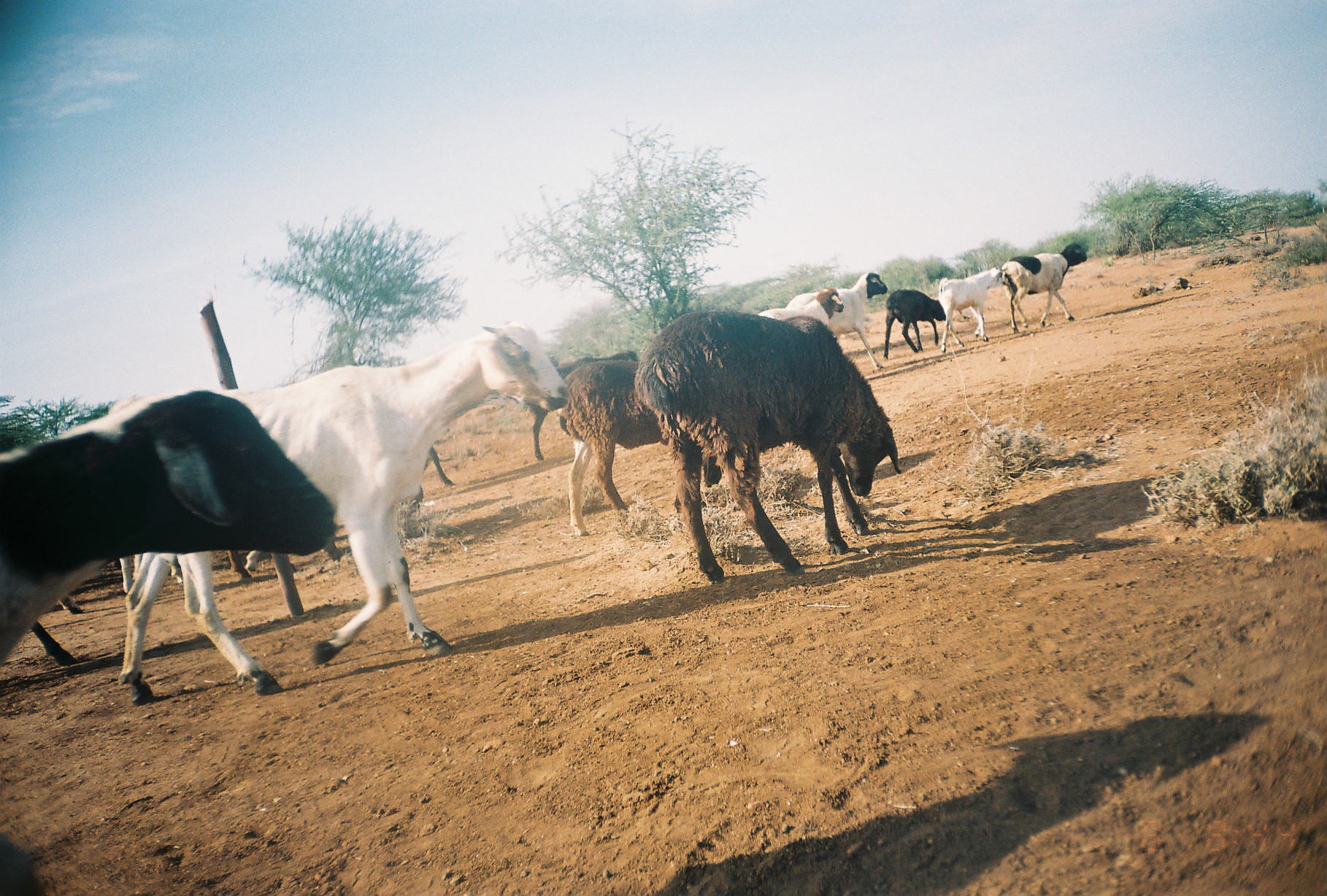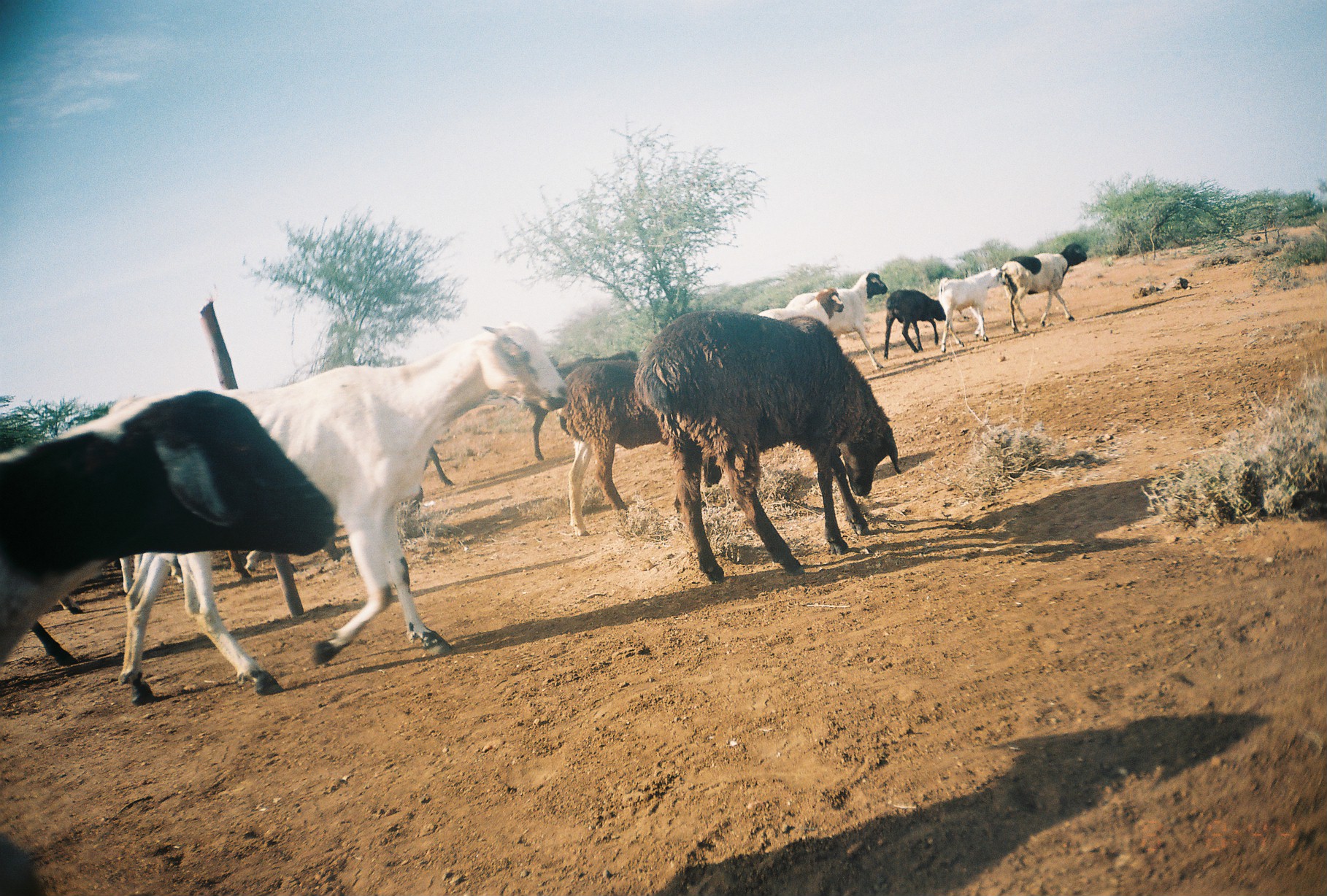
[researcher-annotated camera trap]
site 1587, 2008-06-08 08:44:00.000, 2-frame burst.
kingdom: Animalia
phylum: Chordata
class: Mammalia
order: Artiodactyla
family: Bovidae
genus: Capra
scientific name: Capra aegagrus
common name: wild goat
Capra aegagrus (wild goat), count 2.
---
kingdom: Animalia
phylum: Chordata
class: Mammalia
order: Artiodactyla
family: Bovidae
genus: Ovis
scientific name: Ovis aries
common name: domestic sheep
Ovis aries (domestic sheep), count 11.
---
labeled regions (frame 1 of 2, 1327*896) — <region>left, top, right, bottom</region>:
capra aegagrus: <region>59, 319, 568, 705</region>; <region>0, 388, 337, 673</region>; <region>631, 308, 904, 584</region>; <region>561, 357, 721, 538</region>; <region>528, 351, 638, 463</region>; <region>785, 271, 888, 371</region>; <region>1000, 242, 1087, 335</region>; <region>938, 267, 1000, 354</region>; <region>882, 289, 946, 361</region>; <region>756, 288, 844, 322</region>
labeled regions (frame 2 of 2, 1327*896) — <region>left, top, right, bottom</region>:
ovis aries: <region>59, 319, 568, 705</region>; <region>0, 388, 337, 673</region>; <region>631, 308, 904, 584</region>; <region>561, 357, 670, 538</region>; <region>528, 351, 638, 463</region>; <region>785, 271, 888, 371</region>; <region>1000, 242, 1087, 335</region>; <region>938, 267, 1000, 354</region>; <region>882, 289, 946, 357</region>; <region>756, 288, 844, 322</region>